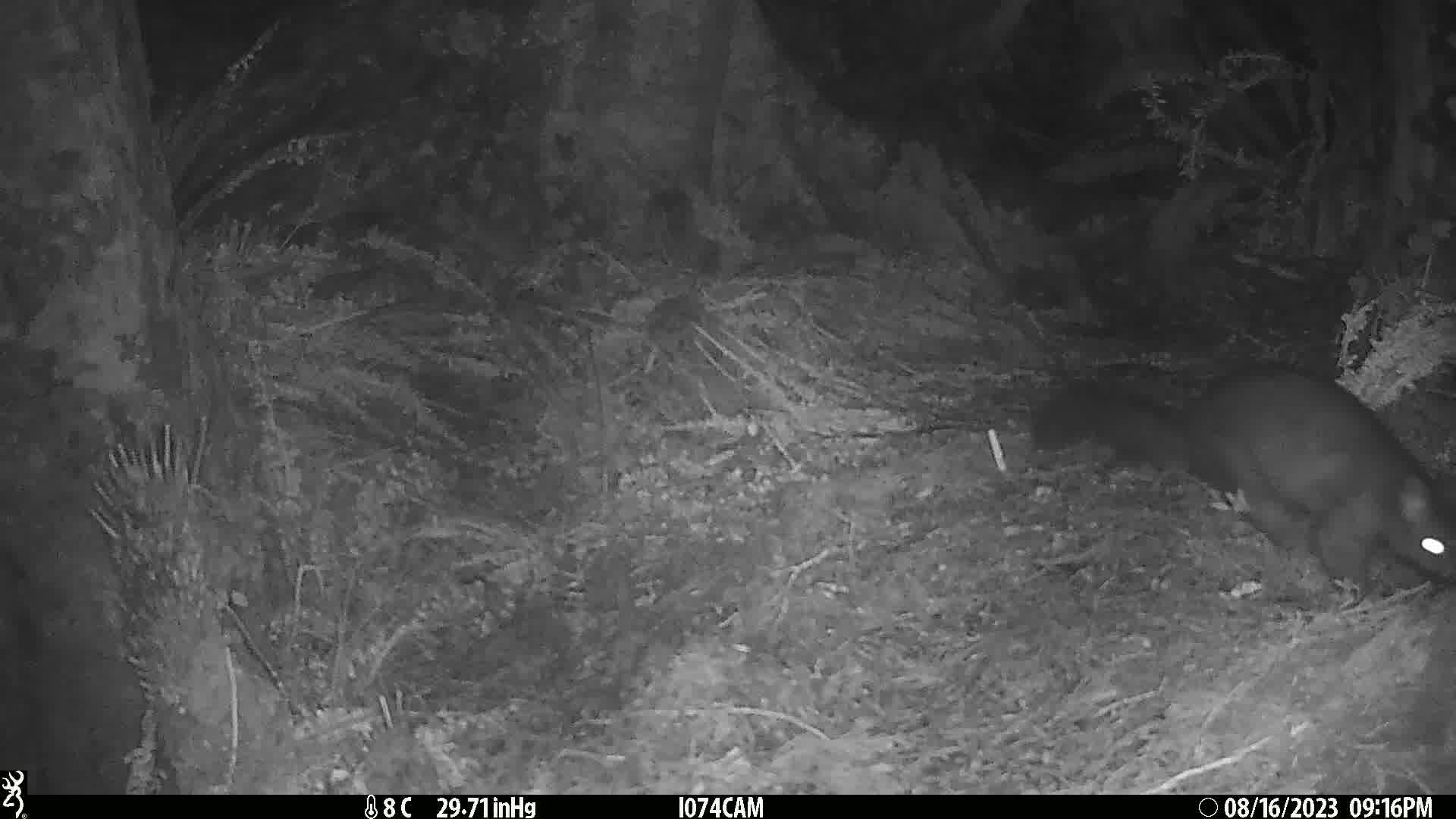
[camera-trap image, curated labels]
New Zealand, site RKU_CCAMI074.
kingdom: Animalia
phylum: Chordata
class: Mammalia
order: Diprotodontia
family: Phalangeridae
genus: Trichosurus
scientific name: Trichosurus vulpecula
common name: common brushtail possum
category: possum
Possum (common brushtail possum) (Trichosurus vulpecula).